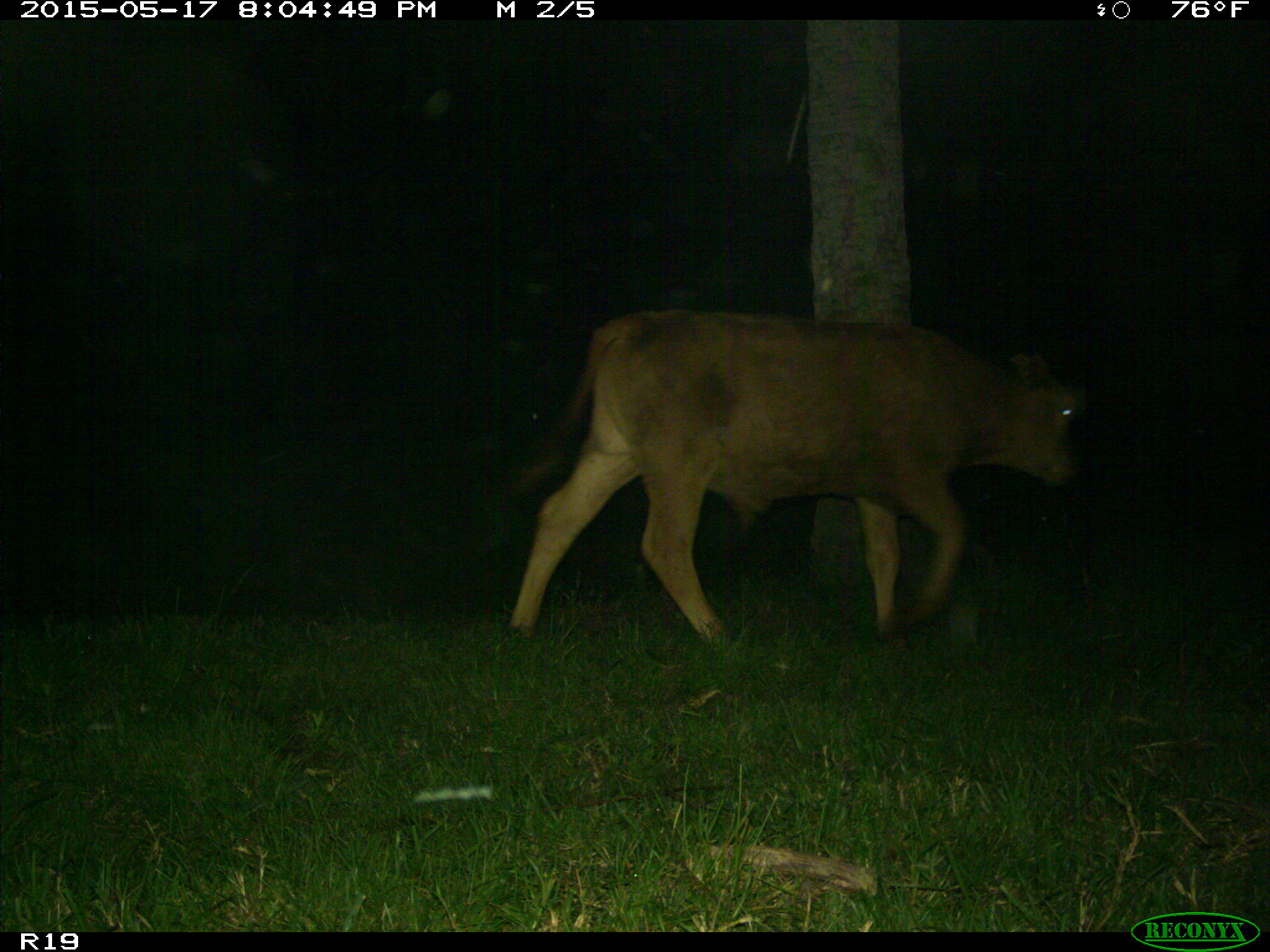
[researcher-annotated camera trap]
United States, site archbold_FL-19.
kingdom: Animalia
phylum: Chordata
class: Mammalia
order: Artiodactyla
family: Bovidae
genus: Bos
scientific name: Bos taurus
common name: domestic cow